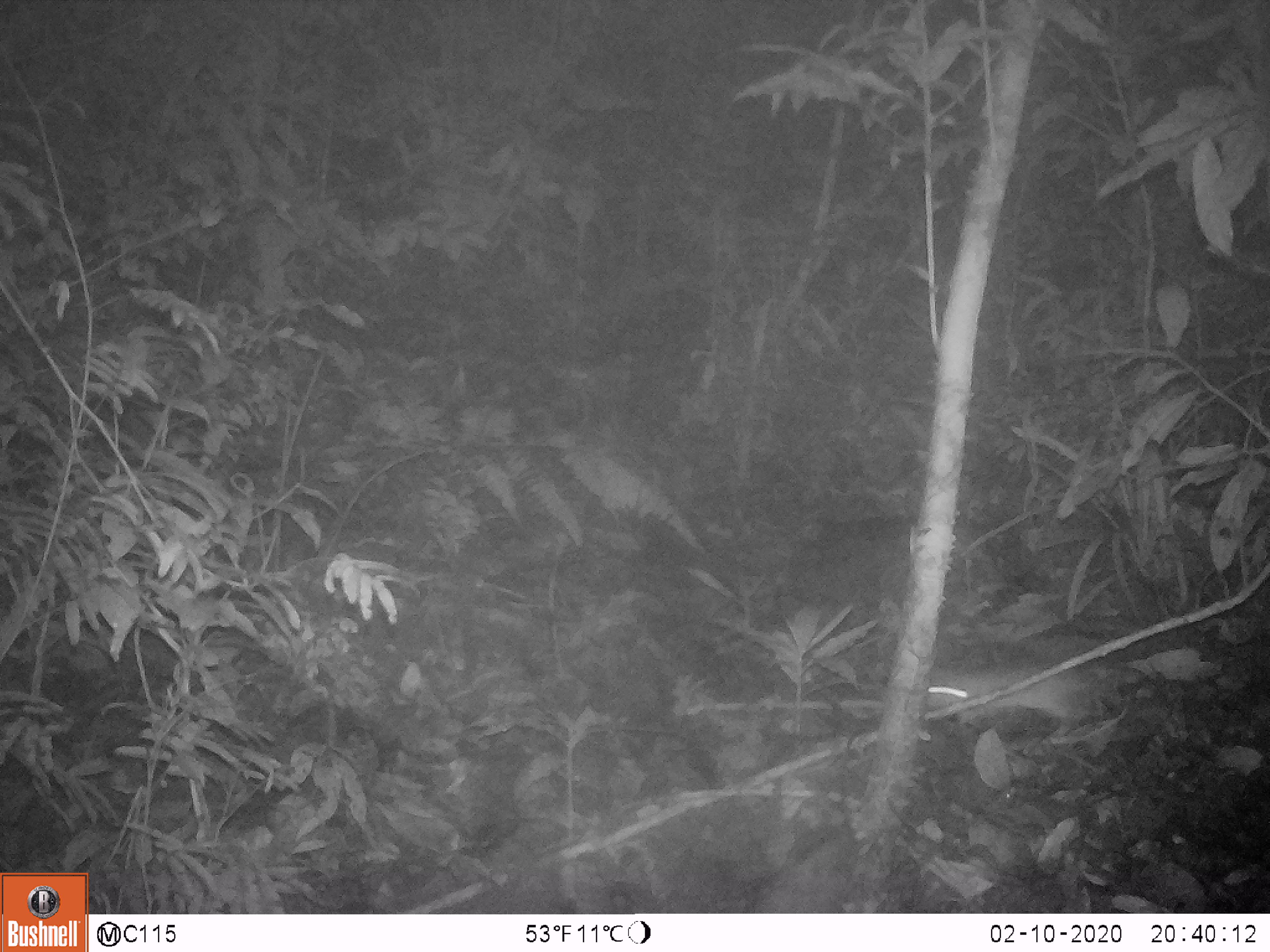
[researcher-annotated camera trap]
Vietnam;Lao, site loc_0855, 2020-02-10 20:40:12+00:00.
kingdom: Animalia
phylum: Chordata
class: Mammalia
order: Rodentia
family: Muridae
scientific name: Muridae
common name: old-world mice and rats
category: unidentified murid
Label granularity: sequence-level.